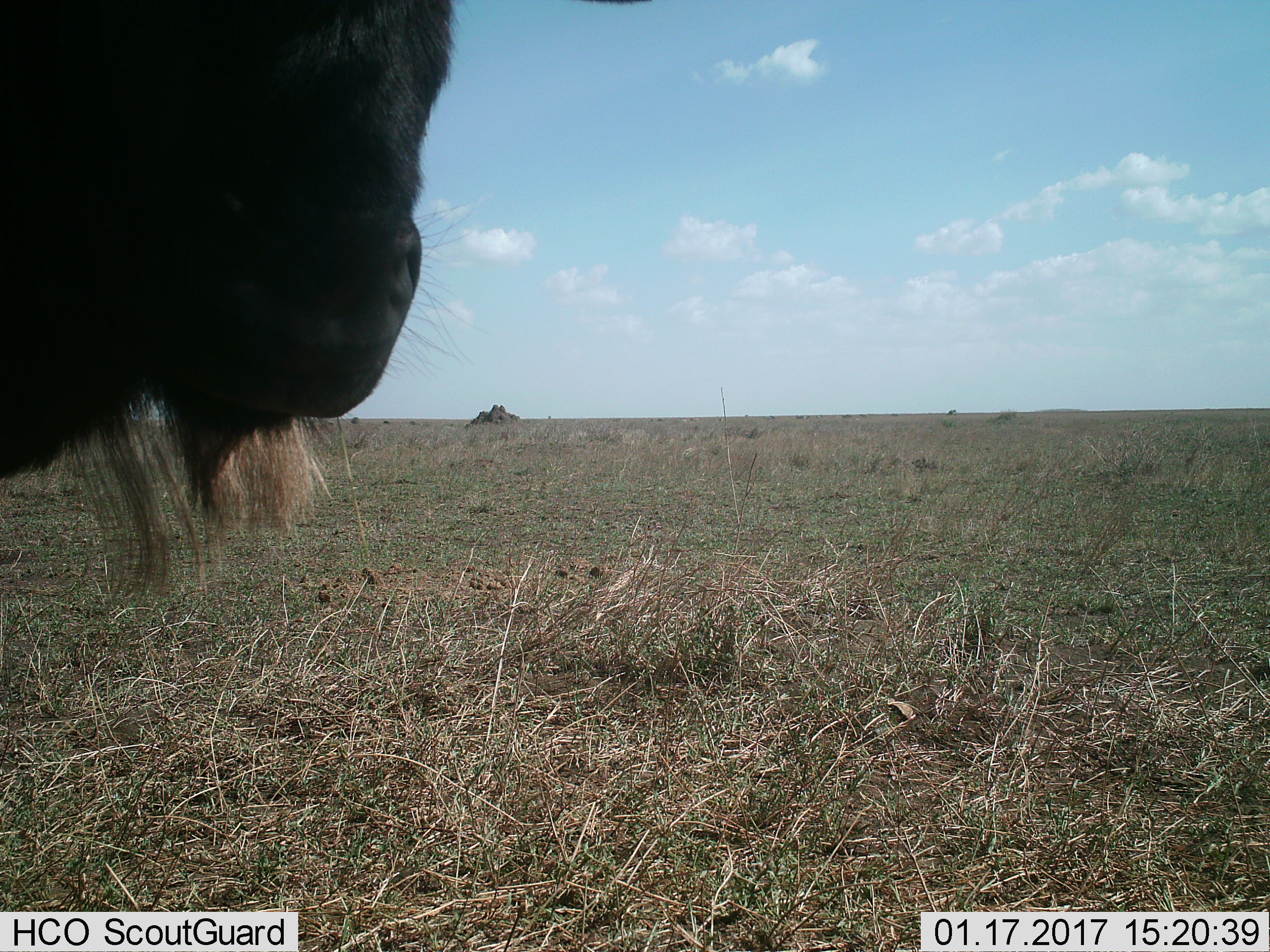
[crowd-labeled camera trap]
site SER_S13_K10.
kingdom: Animalia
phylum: Chordata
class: Mammalia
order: Artiodactyla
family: Bovidae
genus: Connochaetes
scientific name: Connochaetes taurinus taurinus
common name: blue wildebeest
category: wildebeestblue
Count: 1.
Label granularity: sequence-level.